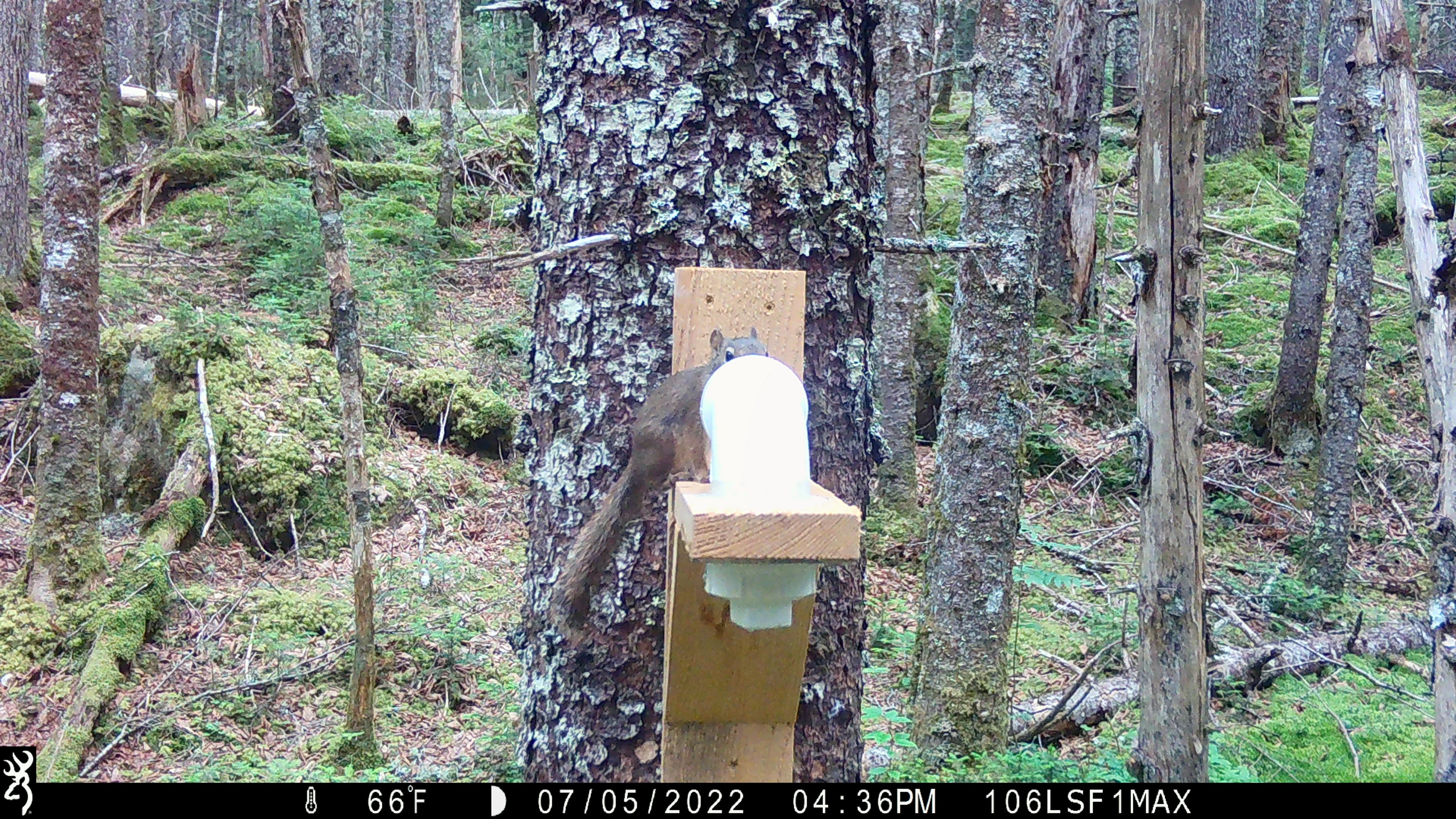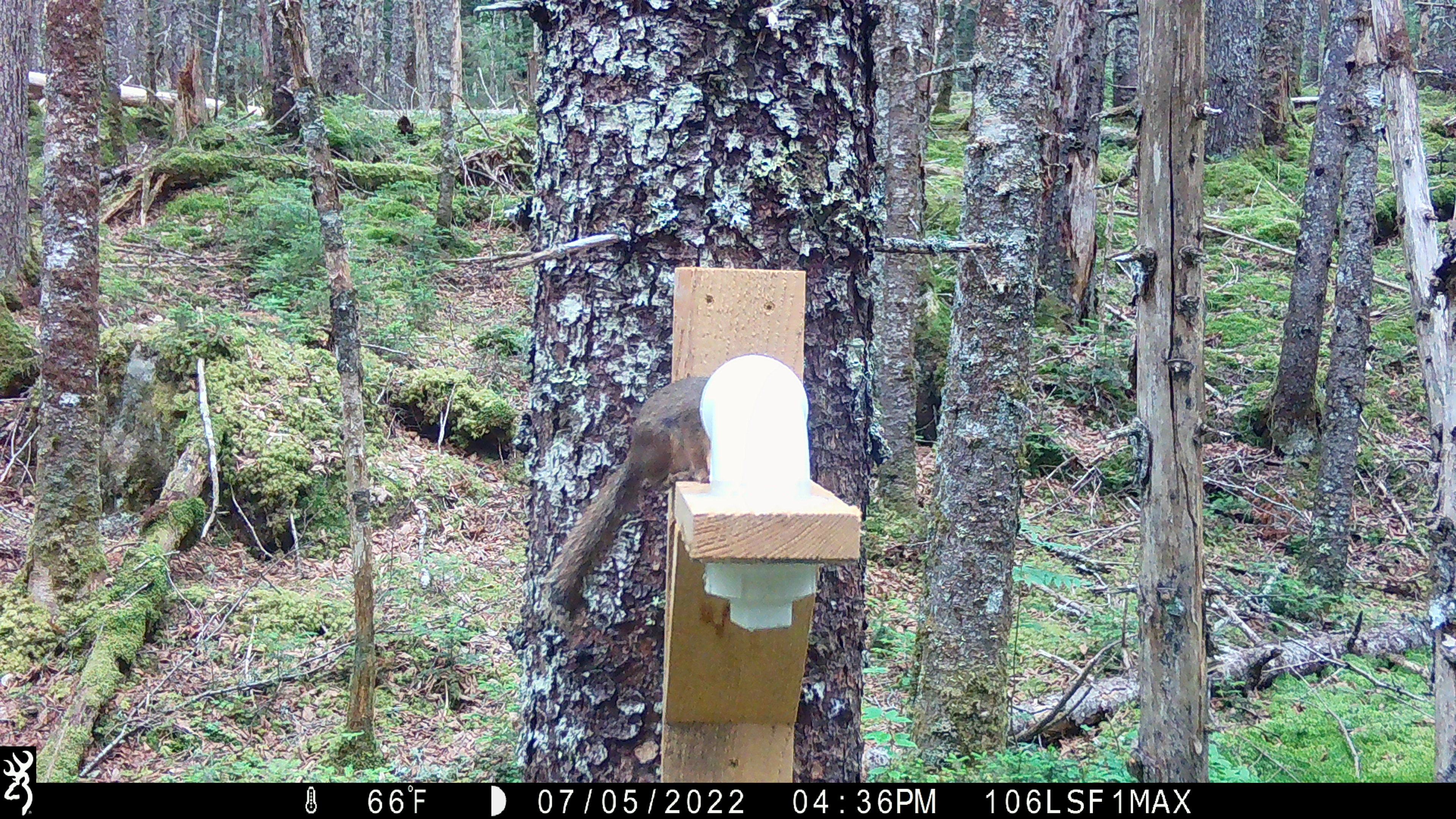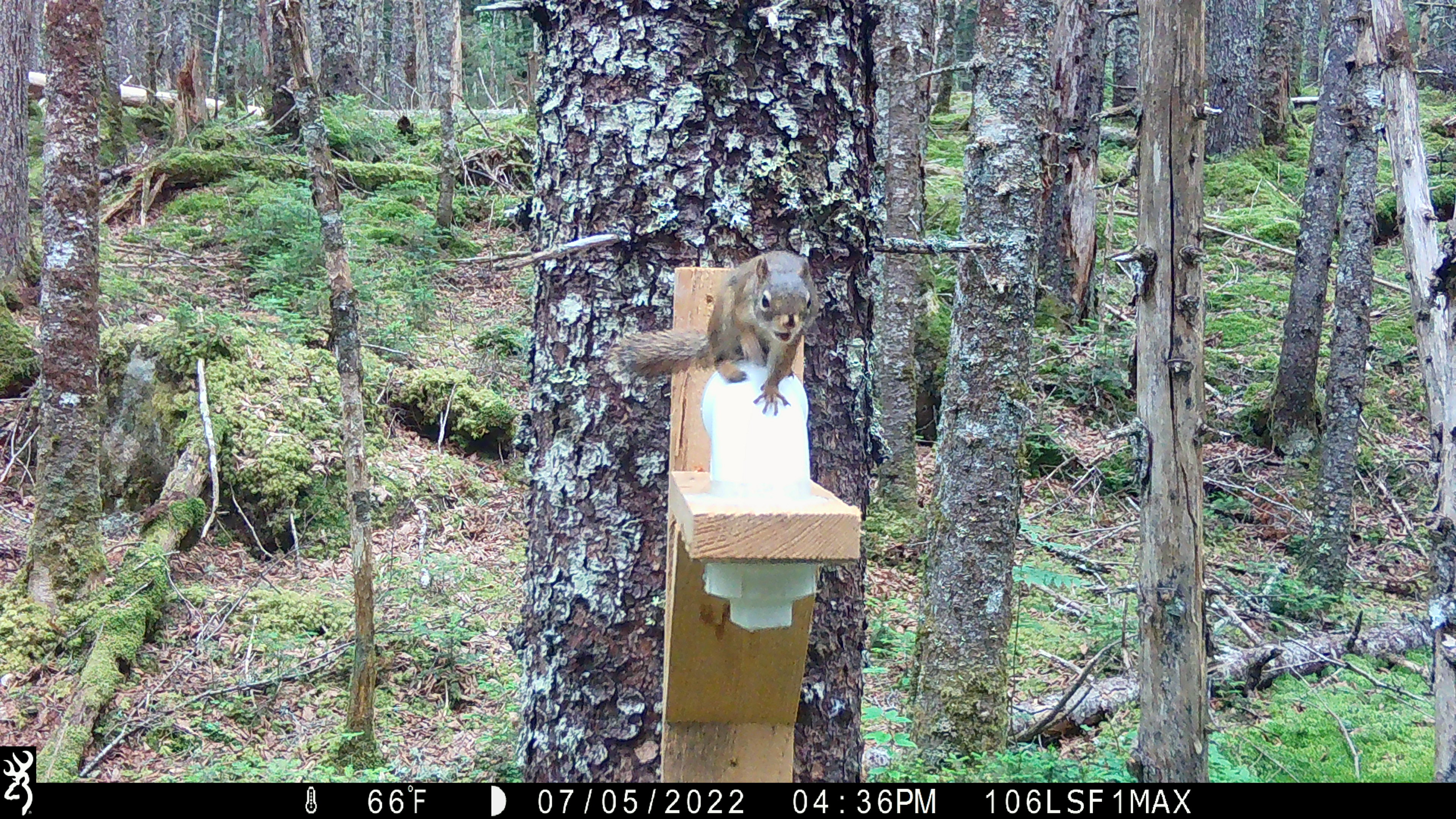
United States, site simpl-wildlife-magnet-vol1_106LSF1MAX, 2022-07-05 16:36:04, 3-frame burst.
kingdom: Animalia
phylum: Chordata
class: Mammalia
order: Rodentia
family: Sciuridae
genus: Tamiasciurus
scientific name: Tamiasciurus hudsonicus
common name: red squirrel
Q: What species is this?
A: Red squirrel (Tamiasciurus hudsonicus).